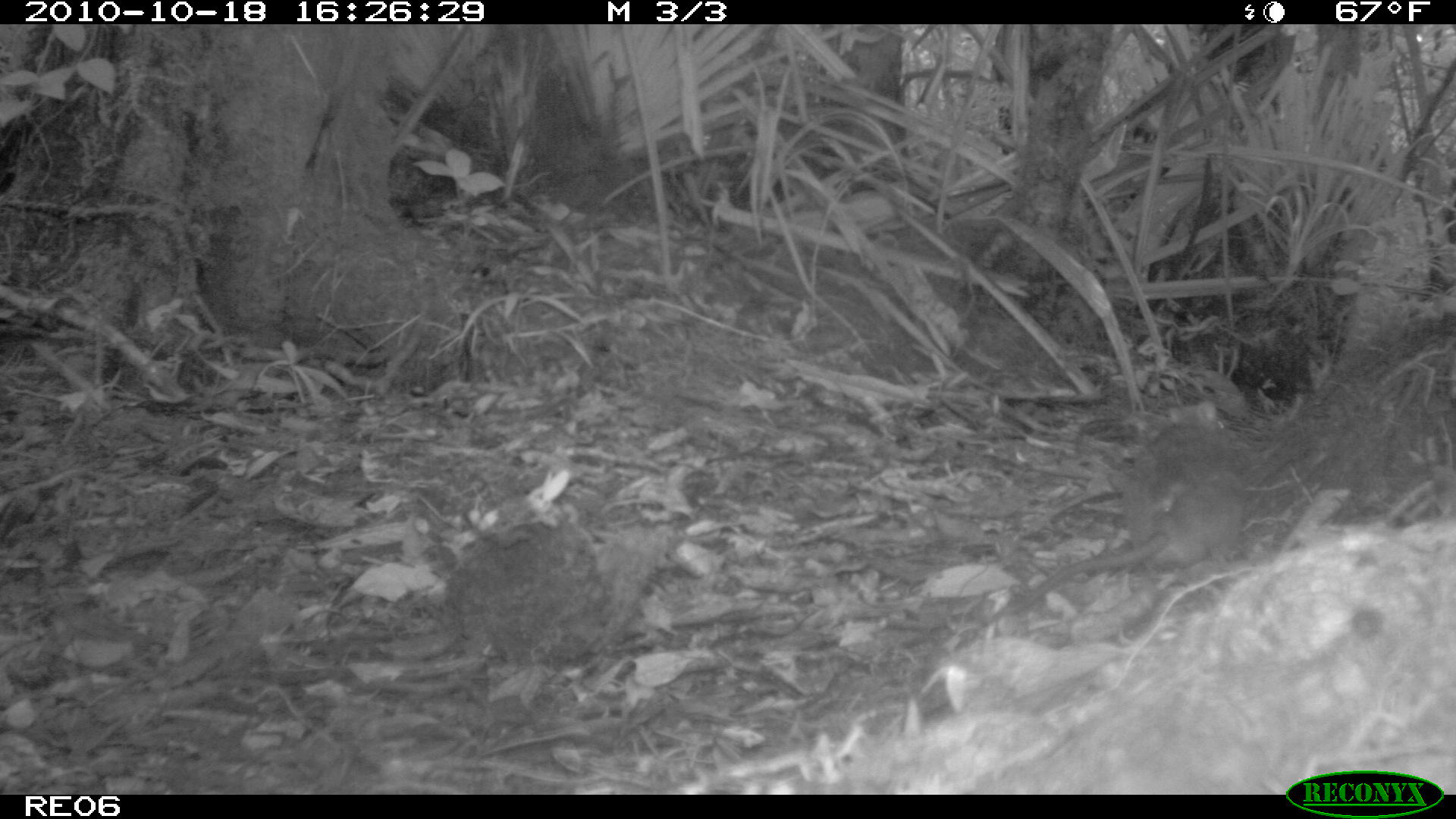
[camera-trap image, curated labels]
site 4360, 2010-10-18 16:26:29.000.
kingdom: Animalia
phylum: Chordata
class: Mammalia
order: Rodentia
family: Muridae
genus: Rattus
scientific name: Rattus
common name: rodent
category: unknown rat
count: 1